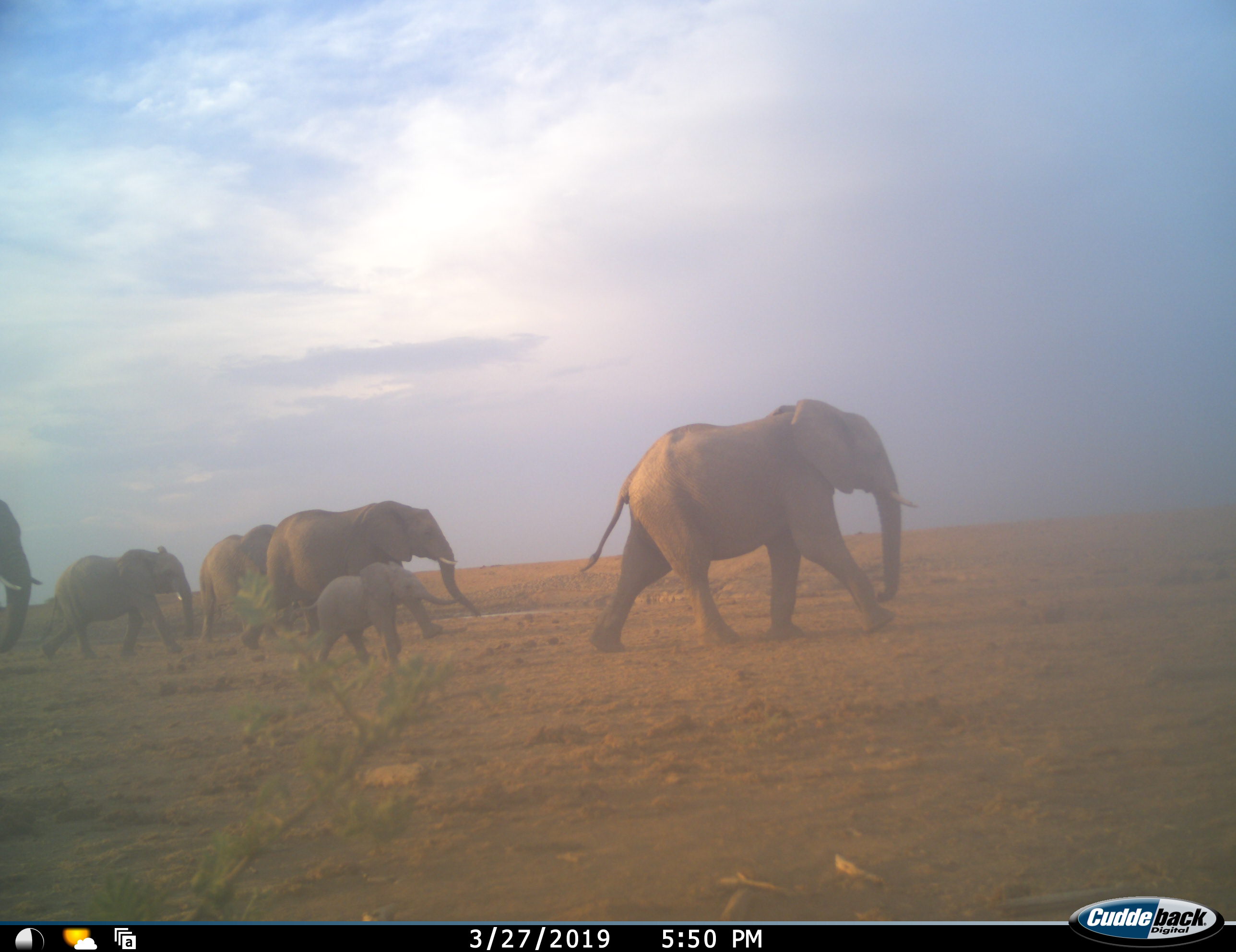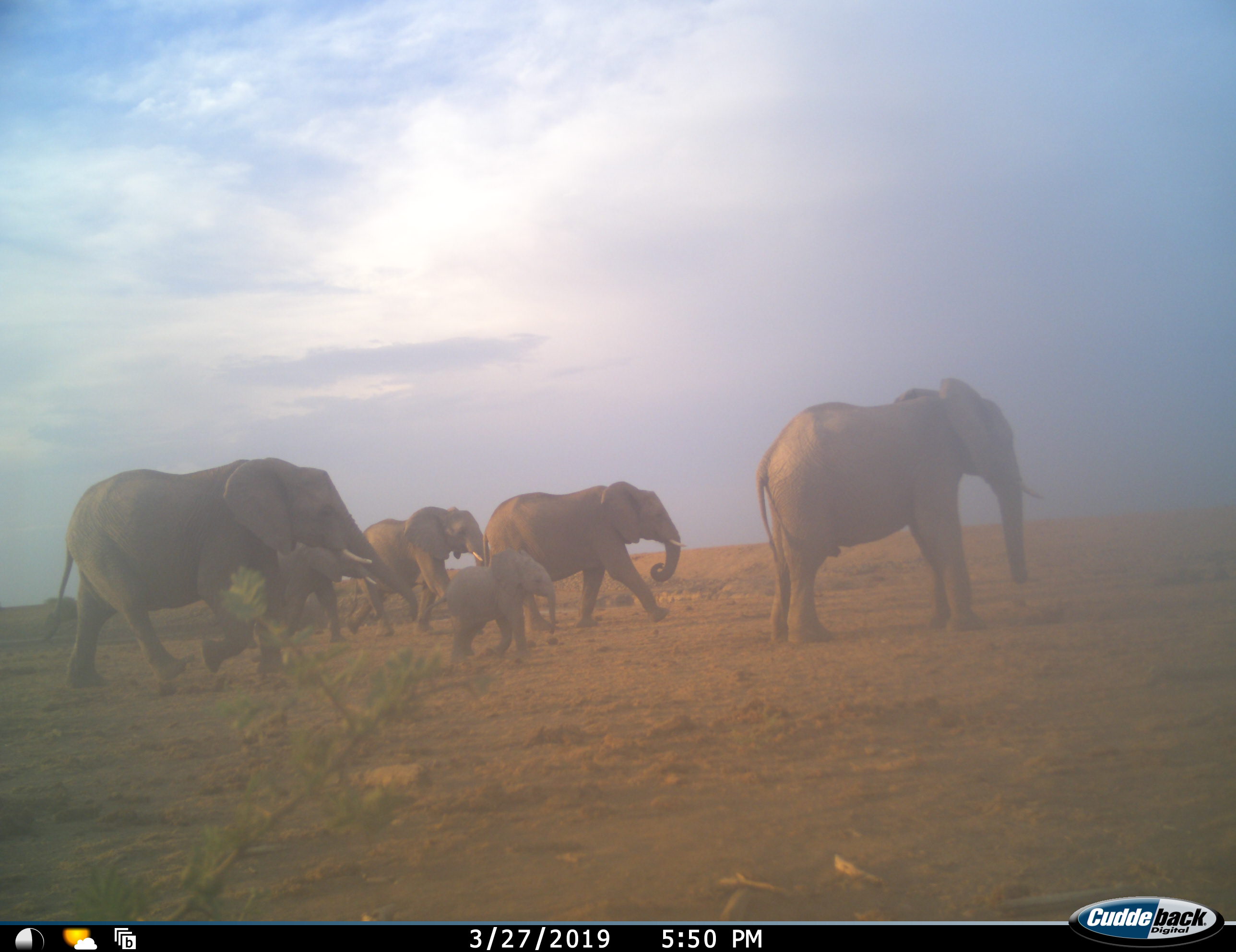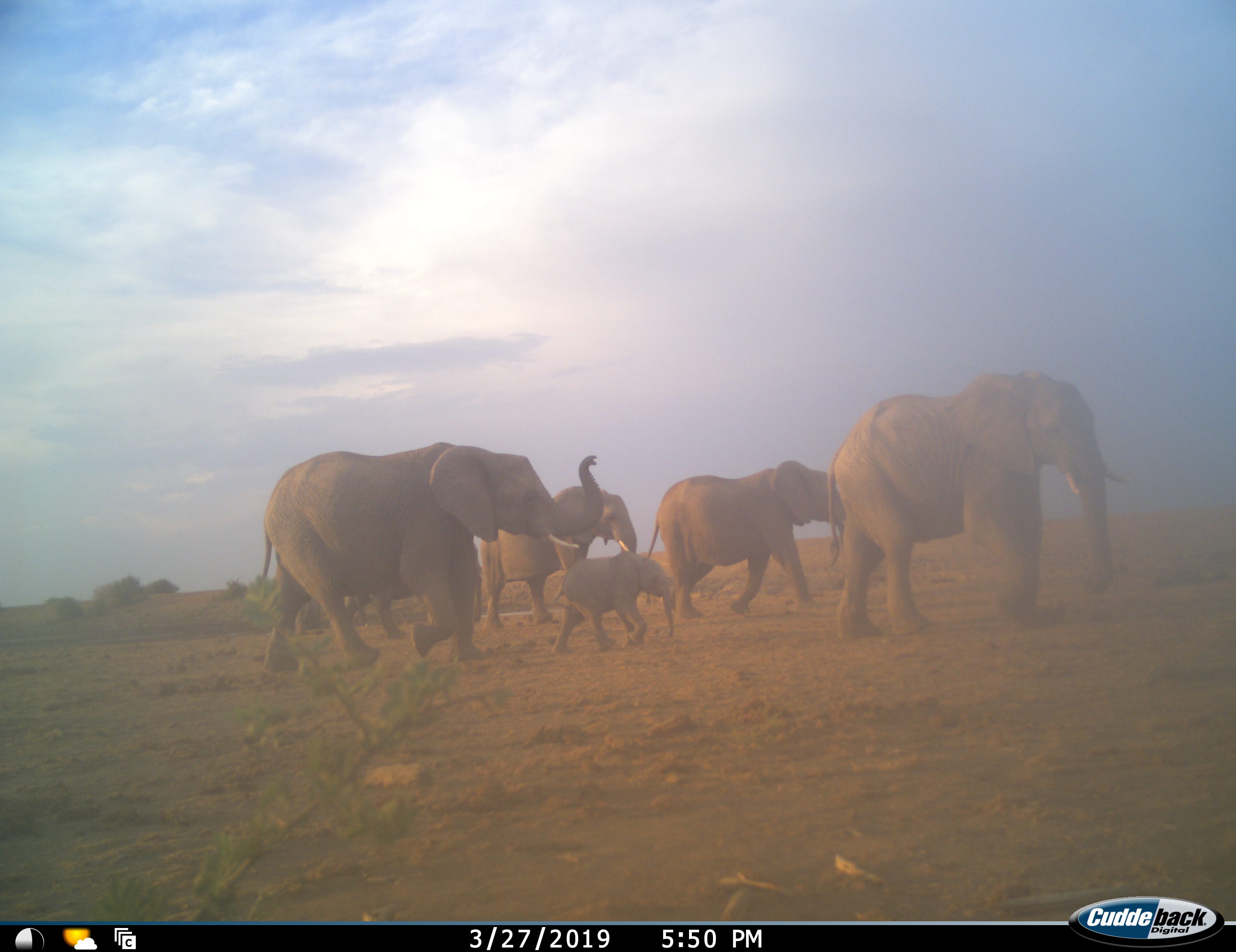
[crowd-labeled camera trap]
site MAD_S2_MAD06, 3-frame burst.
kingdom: Animalia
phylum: Chordata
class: Mammalia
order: Proboscidea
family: Elephantidae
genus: Loxodonta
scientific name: Loxodonta africana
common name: african bush elephant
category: elephant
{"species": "elephant (african bush elephant) (Loxodonta africana)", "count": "6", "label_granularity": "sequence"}